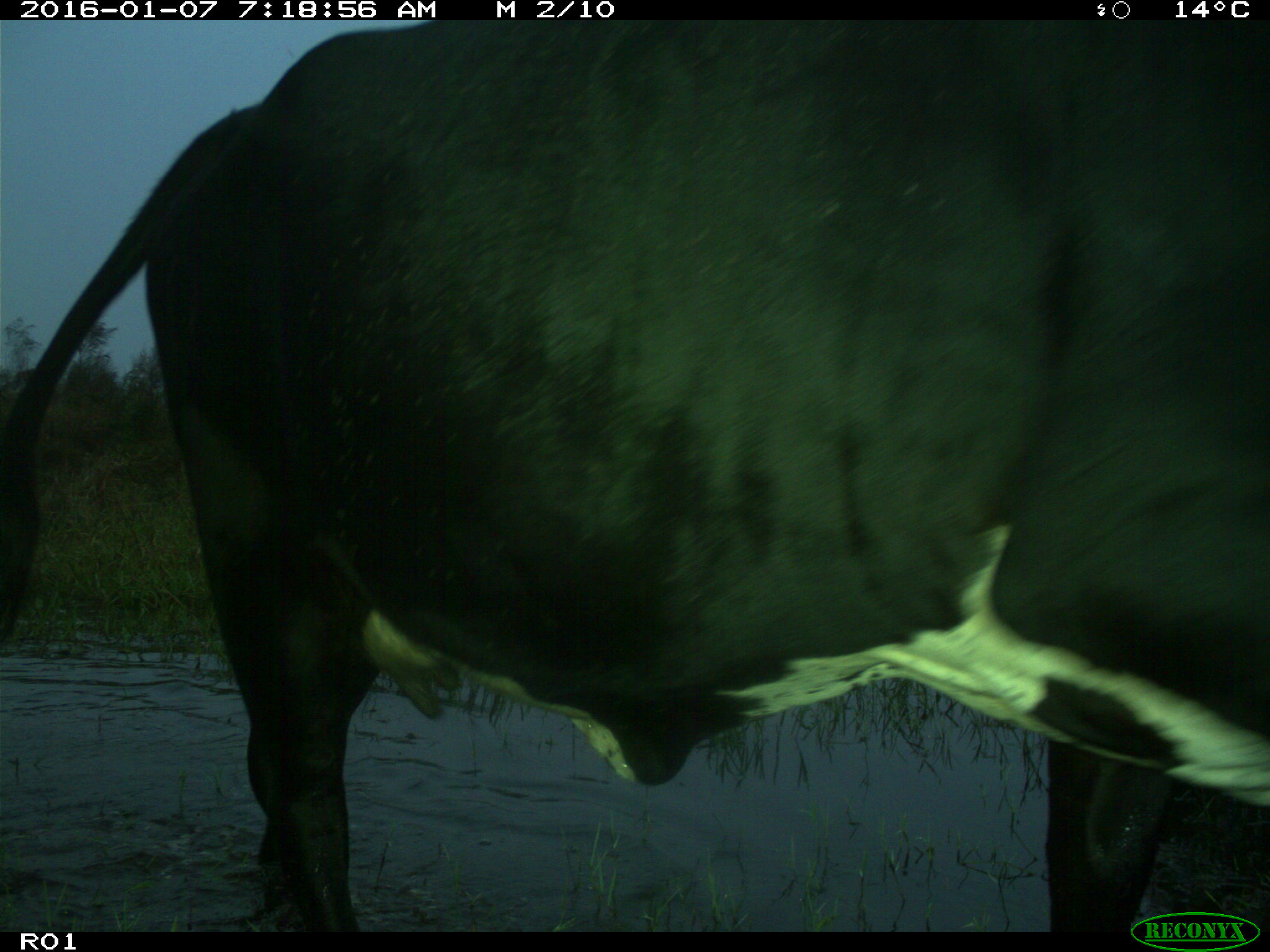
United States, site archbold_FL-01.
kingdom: Animalia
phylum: Chordata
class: Mammalia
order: Artiodactyla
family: Bovidae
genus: Bos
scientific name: Bos taurus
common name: domestic cow